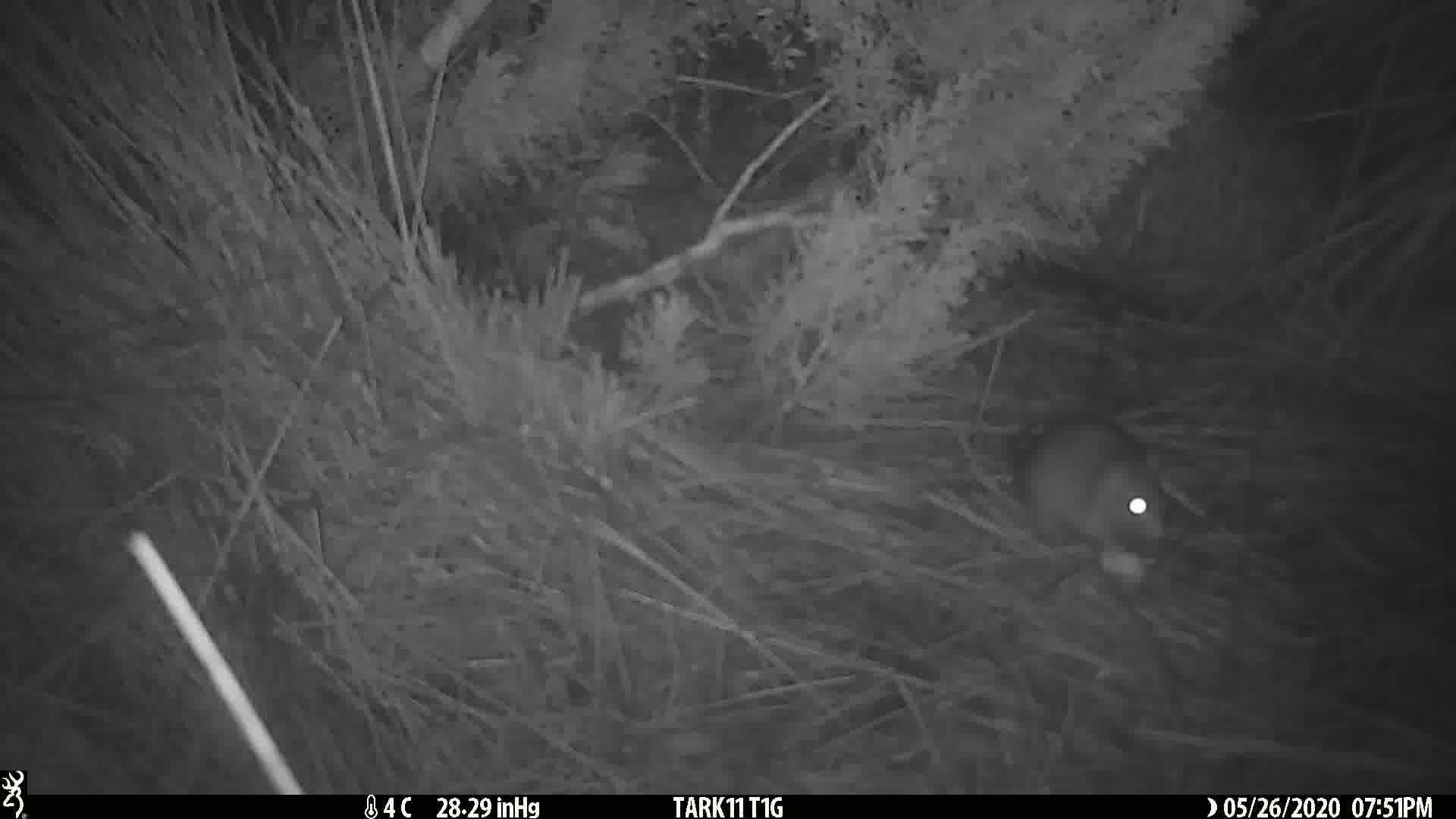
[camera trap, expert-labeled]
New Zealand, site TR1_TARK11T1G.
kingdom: Animalia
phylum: Chordata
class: Mammalia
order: Rodentia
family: Muridae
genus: Rattus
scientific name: Rattus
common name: rat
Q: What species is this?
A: Rat (Rattus).